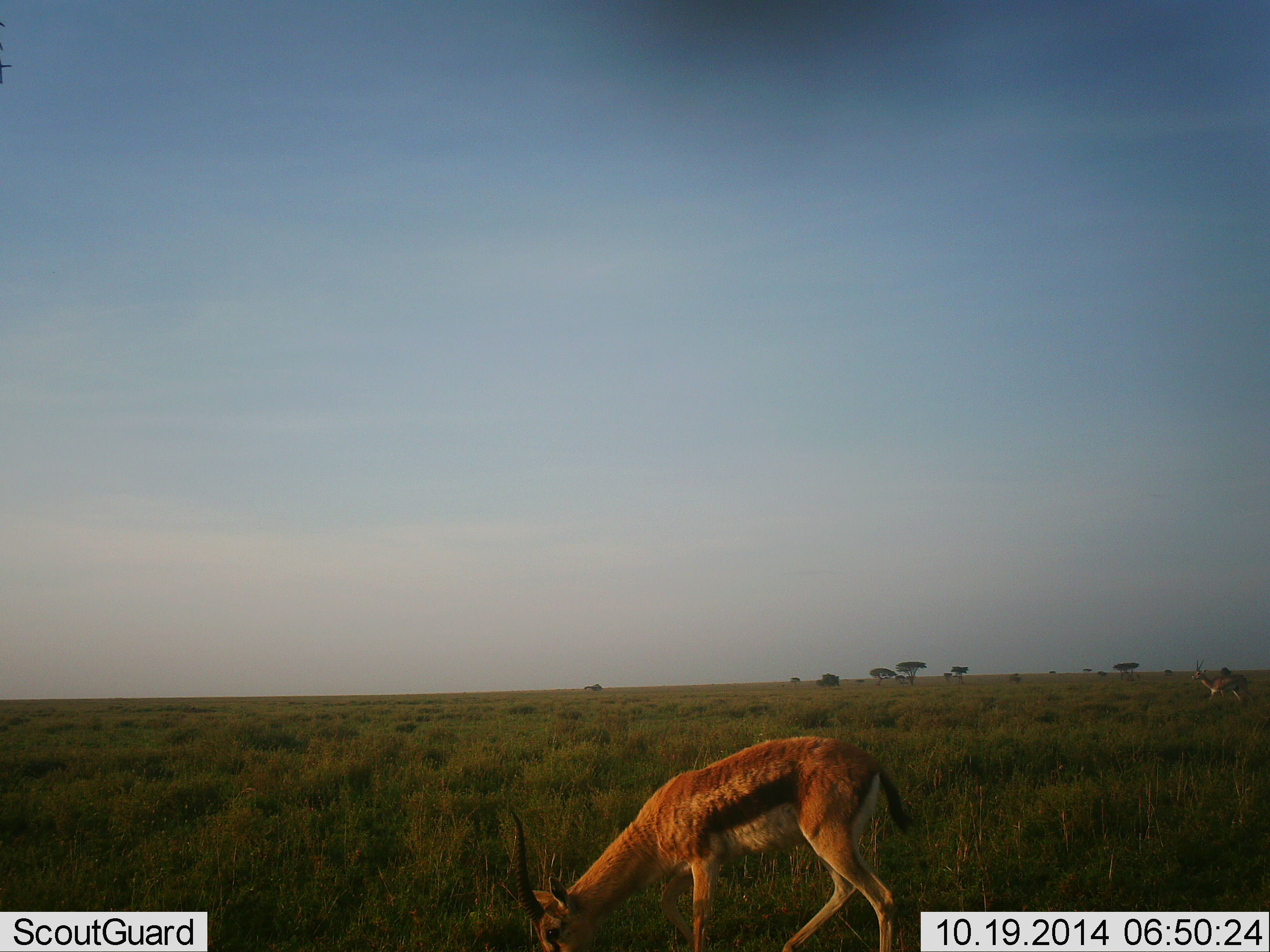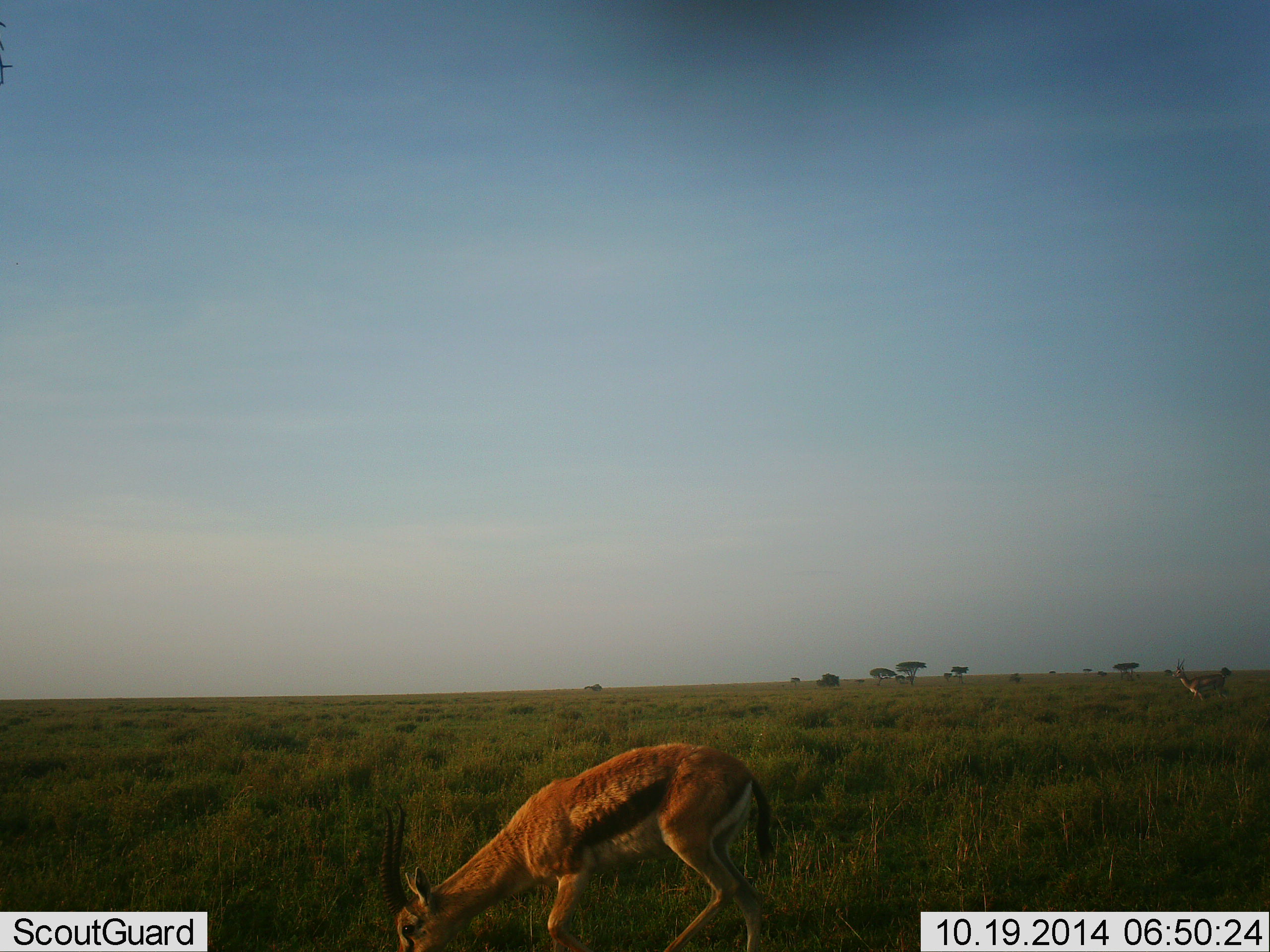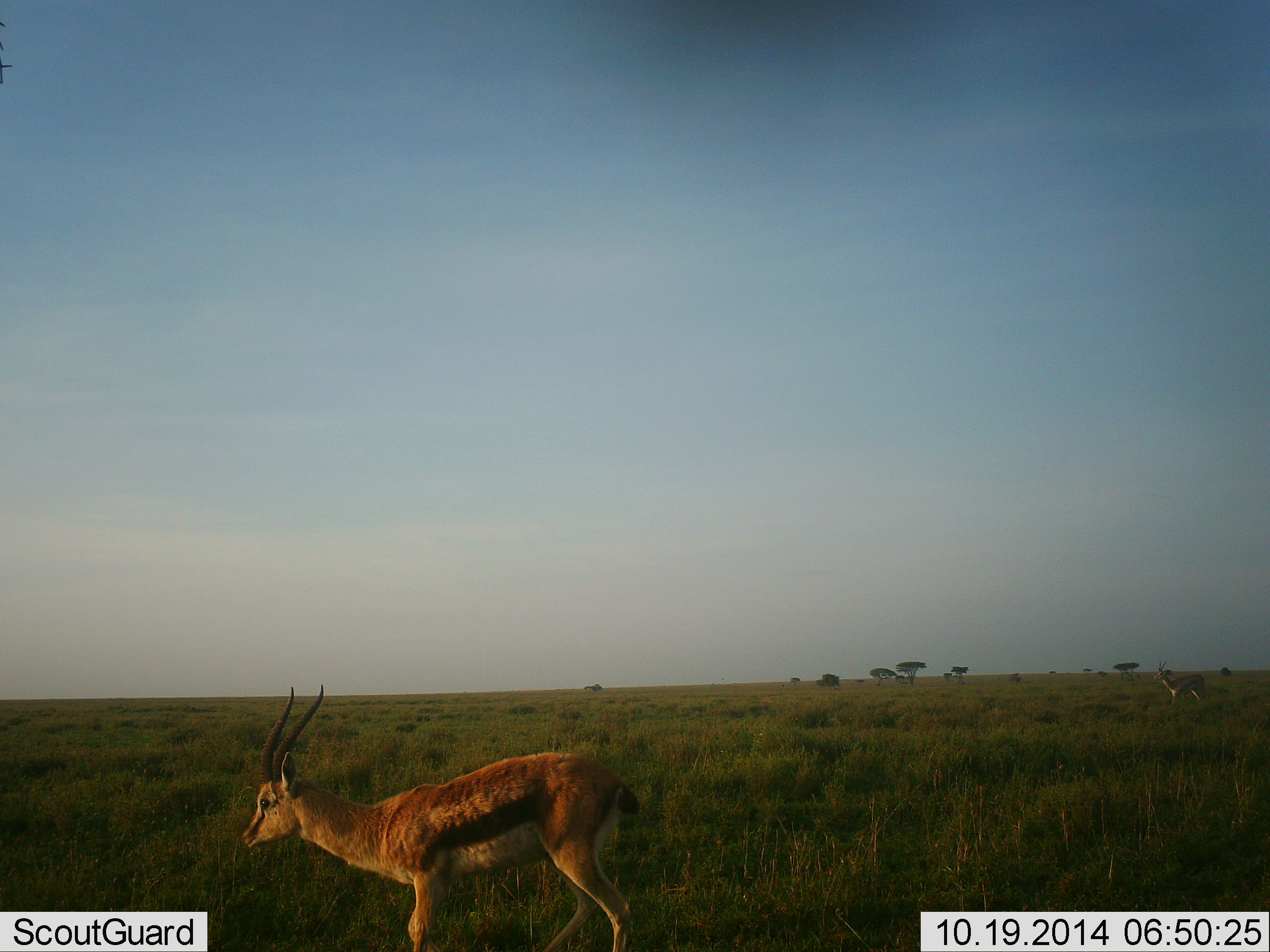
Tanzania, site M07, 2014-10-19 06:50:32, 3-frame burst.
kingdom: Animalia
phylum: Chordata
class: Mammalia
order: Artiodactyla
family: Bovidae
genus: Eudorcas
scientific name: Eudorcas thomsonii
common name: thomson's gazelle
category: gazellethomsons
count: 2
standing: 20%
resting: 0%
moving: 40%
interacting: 0%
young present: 0%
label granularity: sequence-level